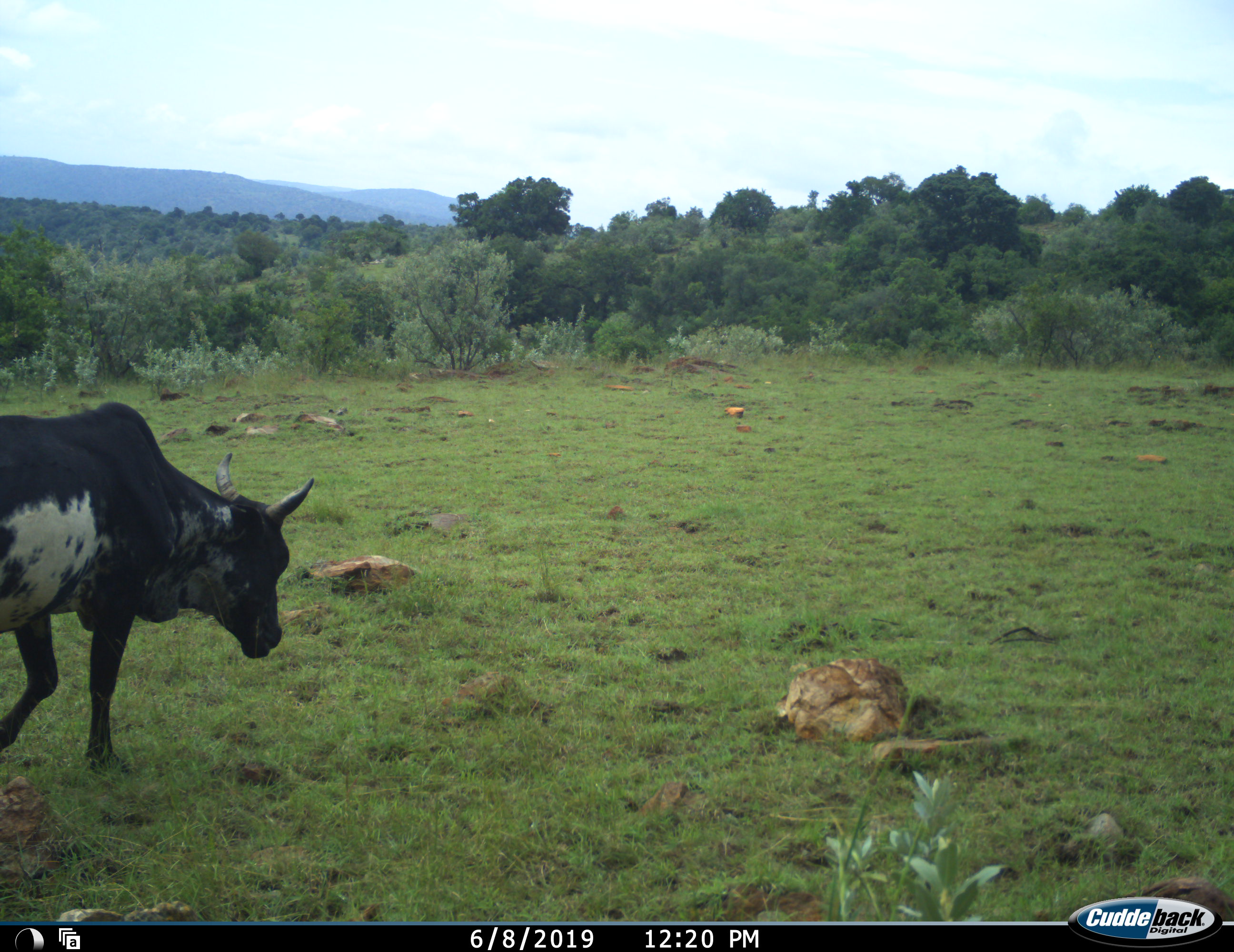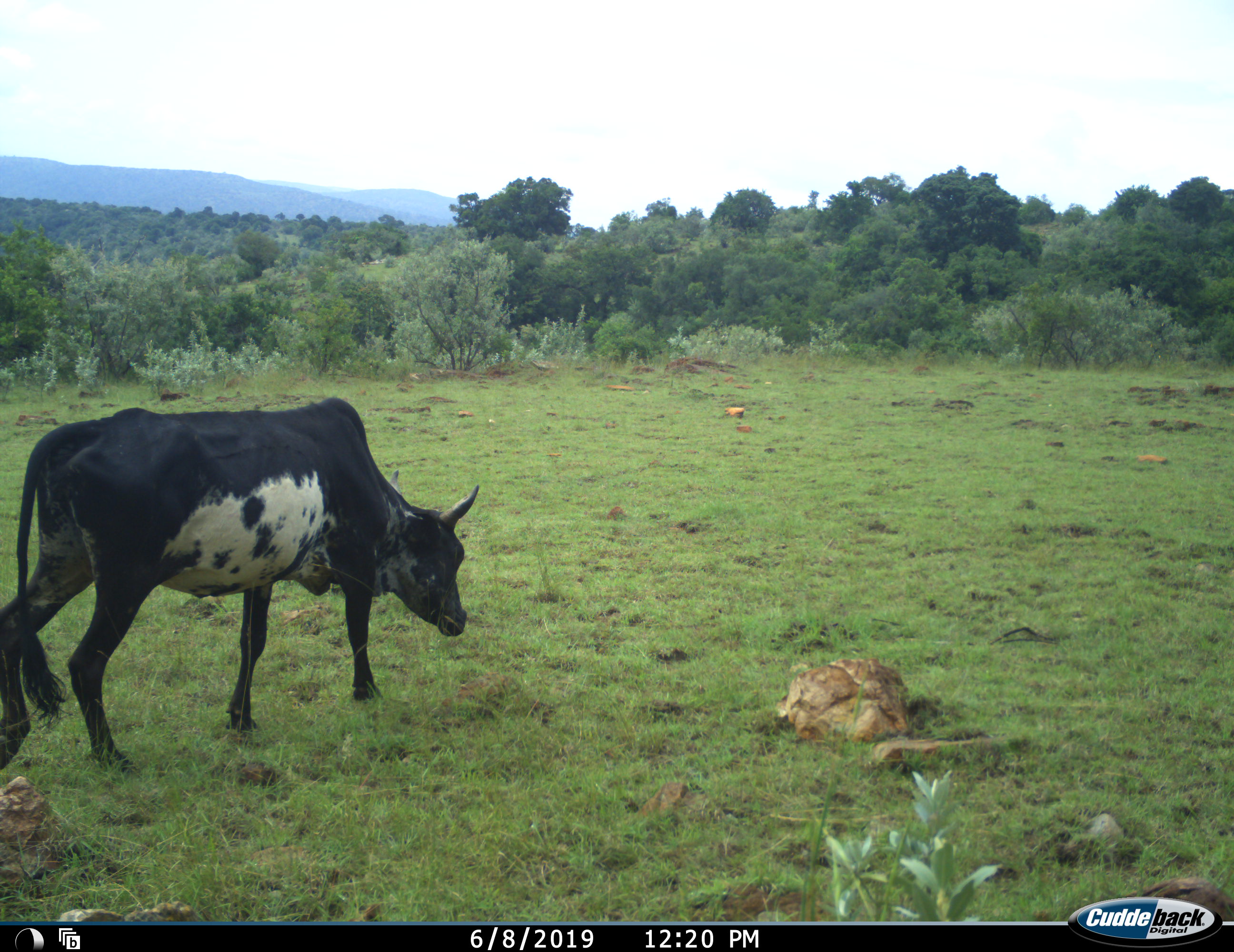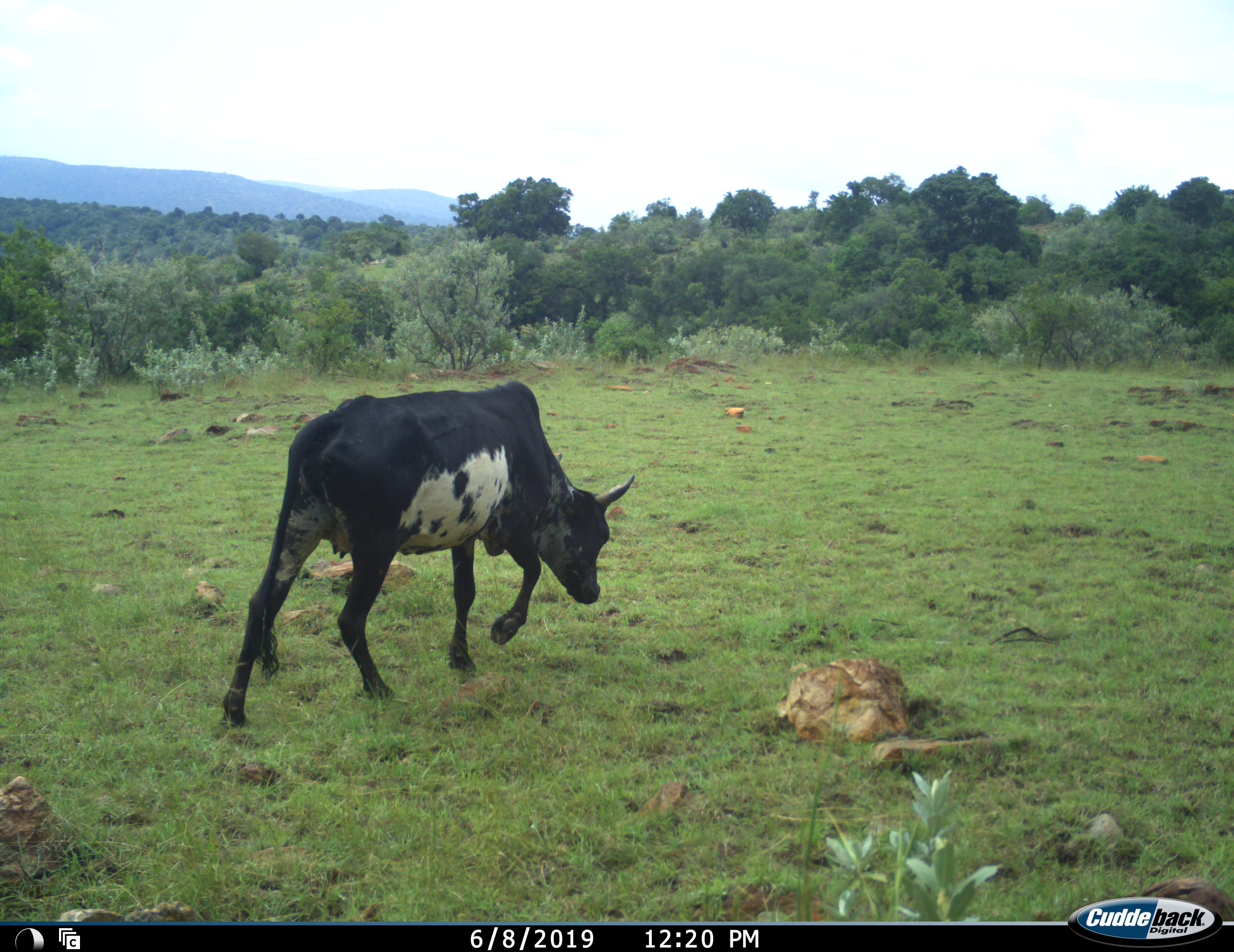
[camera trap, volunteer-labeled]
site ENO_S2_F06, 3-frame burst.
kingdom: Animalia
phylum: Chordata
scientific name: Vertebrata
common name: domestic animal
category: domesticanimal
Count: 1.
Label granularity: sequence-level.